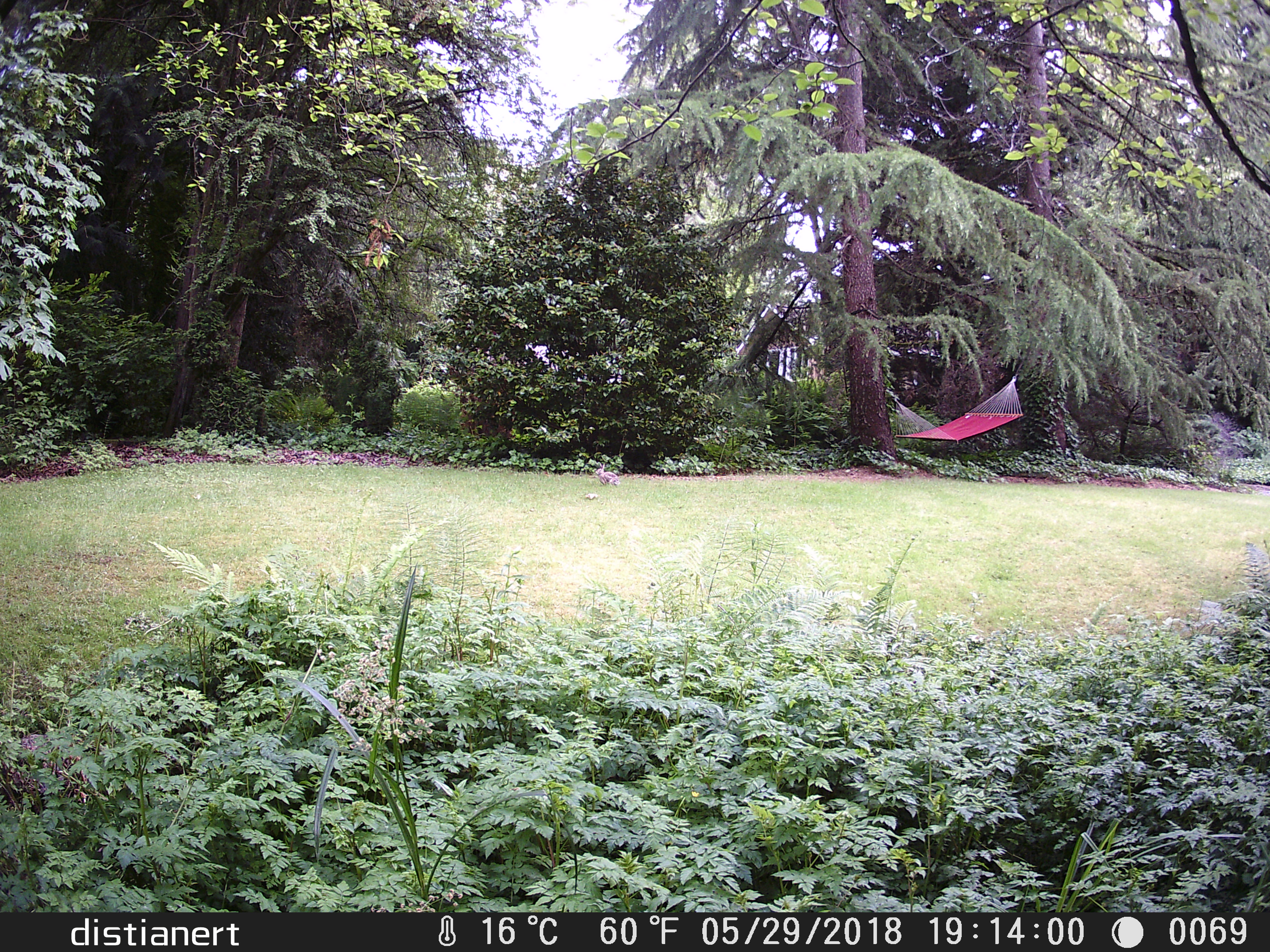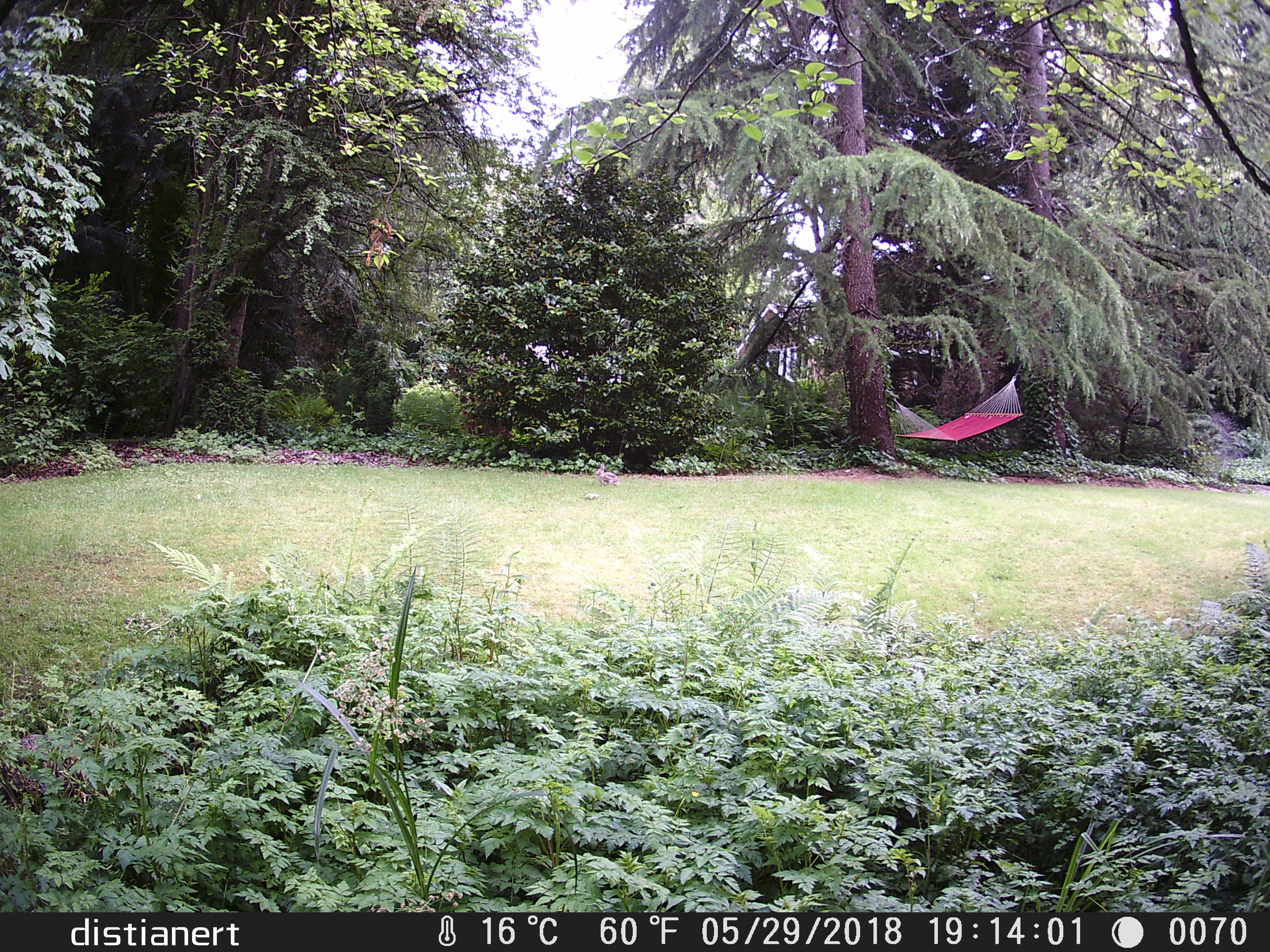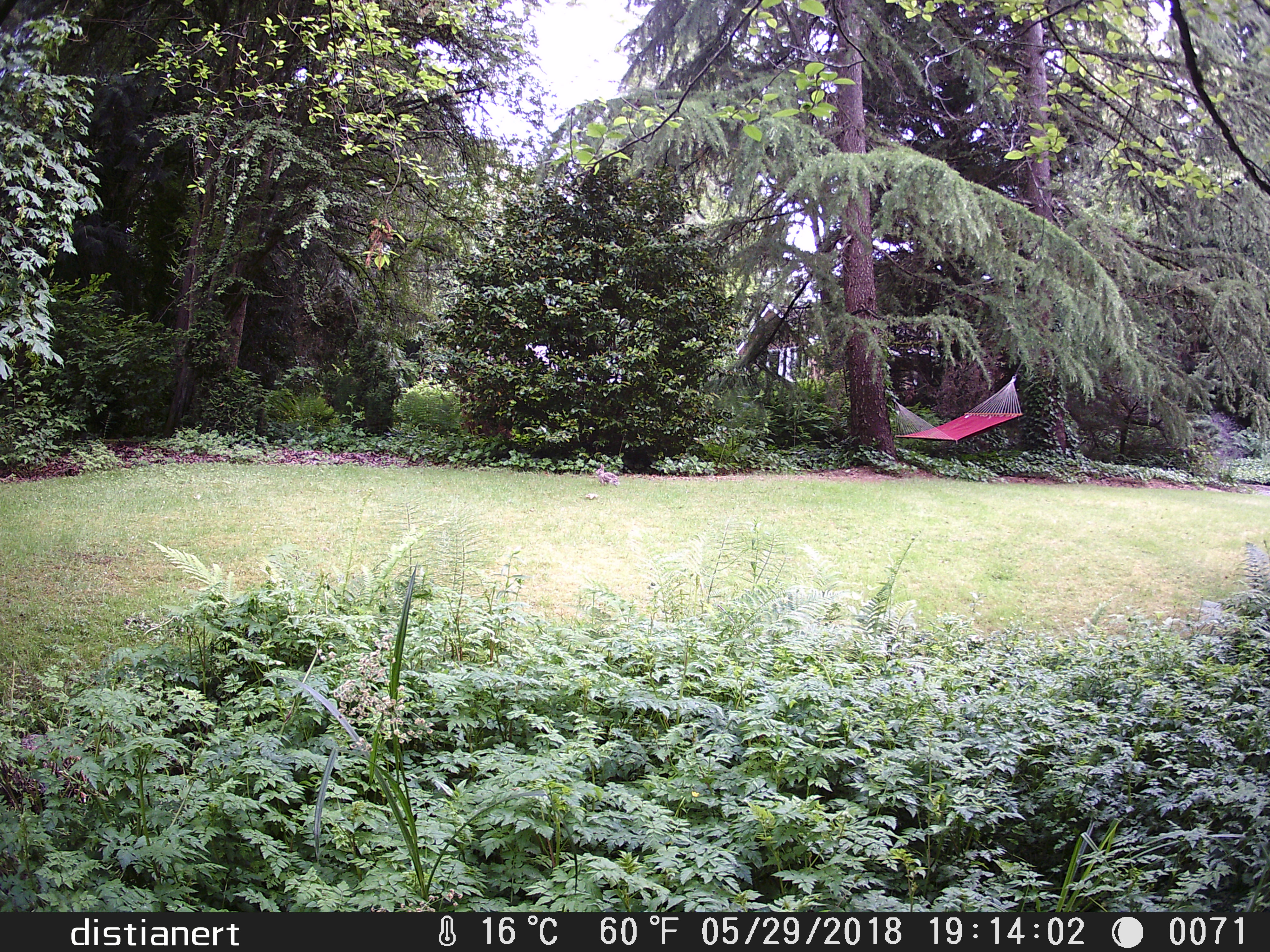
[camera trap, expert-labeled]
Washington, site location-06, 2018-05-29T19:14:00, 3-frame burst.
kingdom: Animalia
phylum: Chordata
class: Mammalia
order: Lagomorpha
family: Leporidae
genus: Sylvilagus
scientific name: Sylvilagus floridanus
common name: eastern cottontail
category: rabbit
Rabbit (eastern cottontail) (Sylvilagus floridanus).